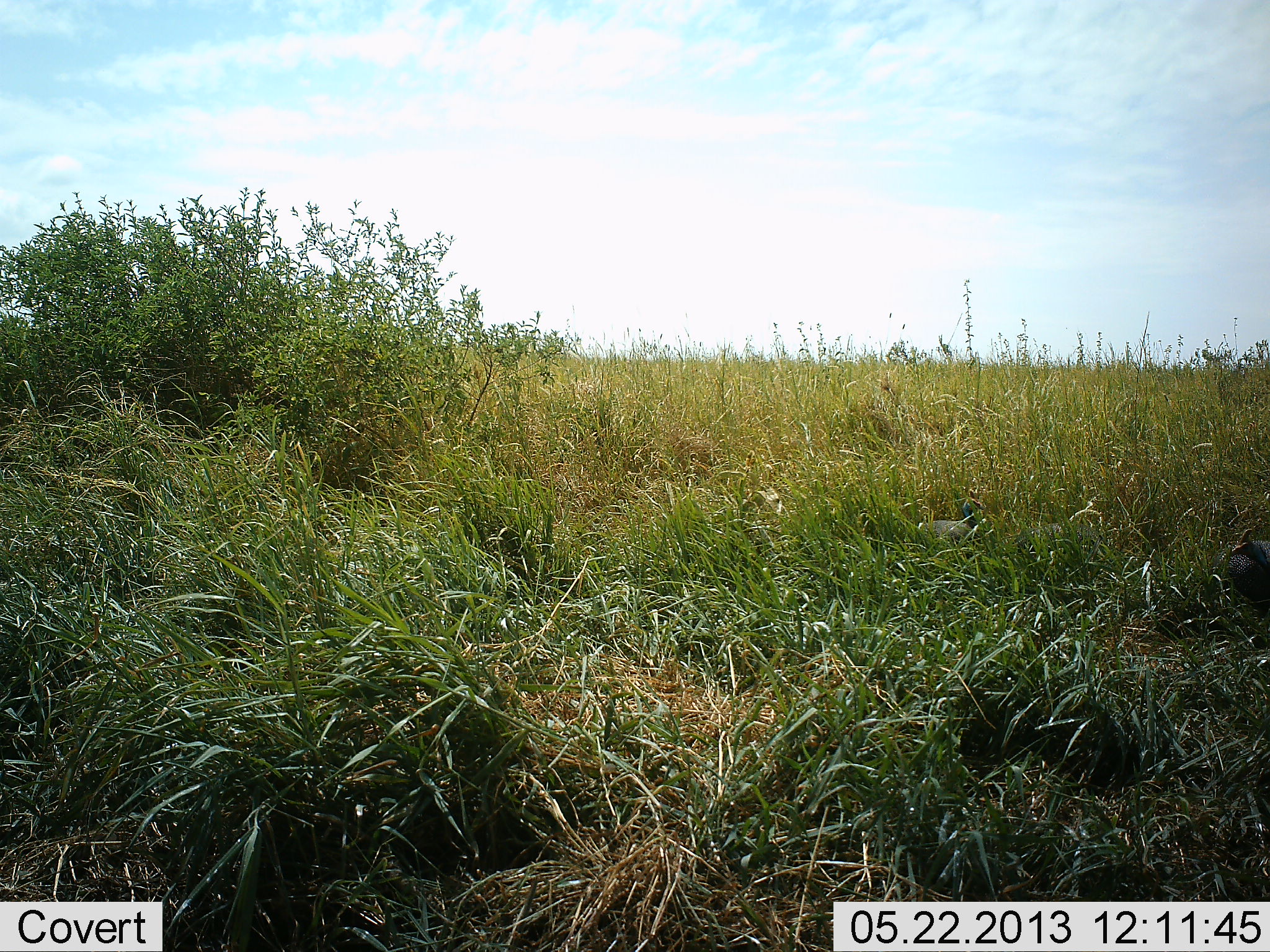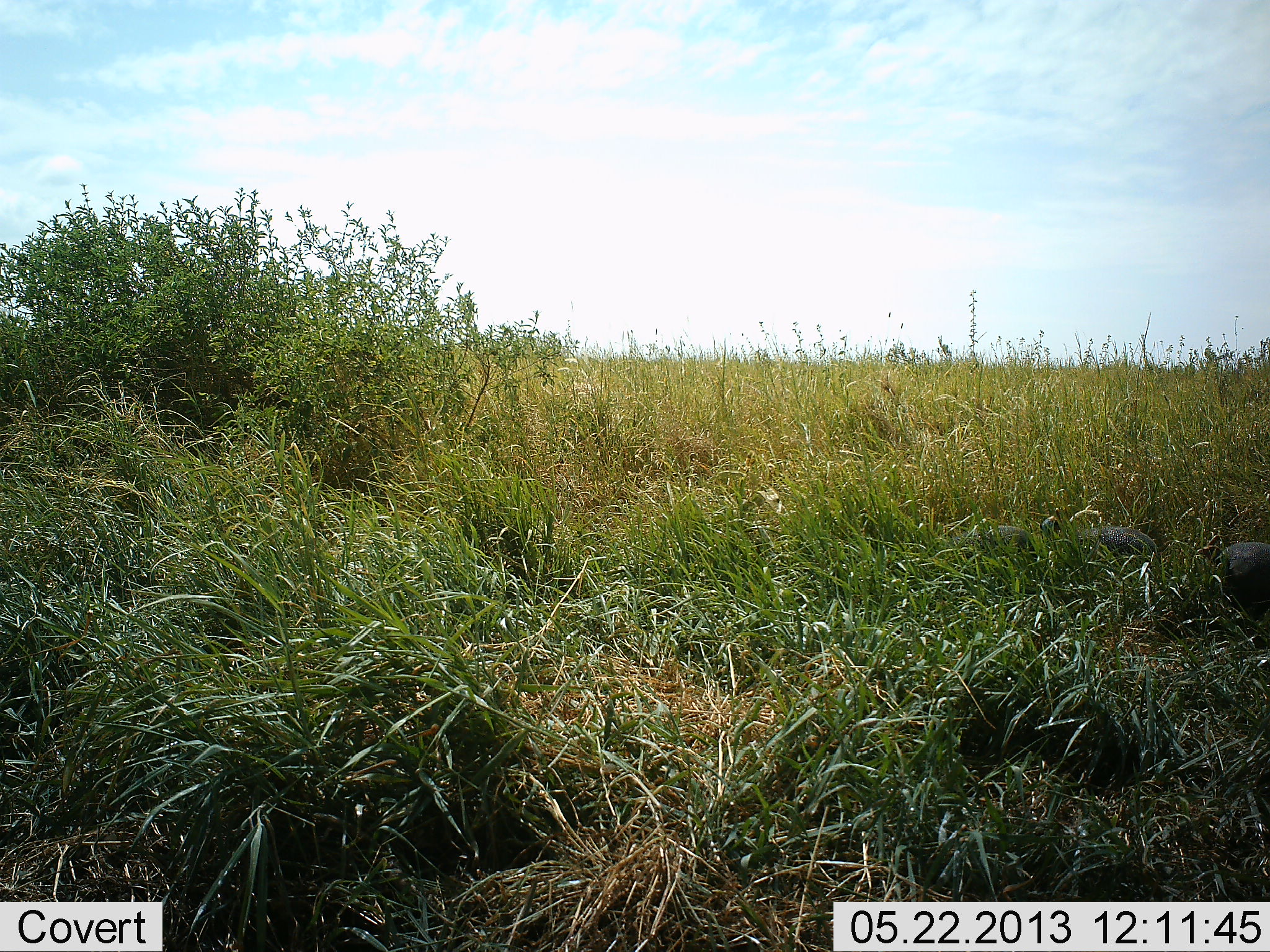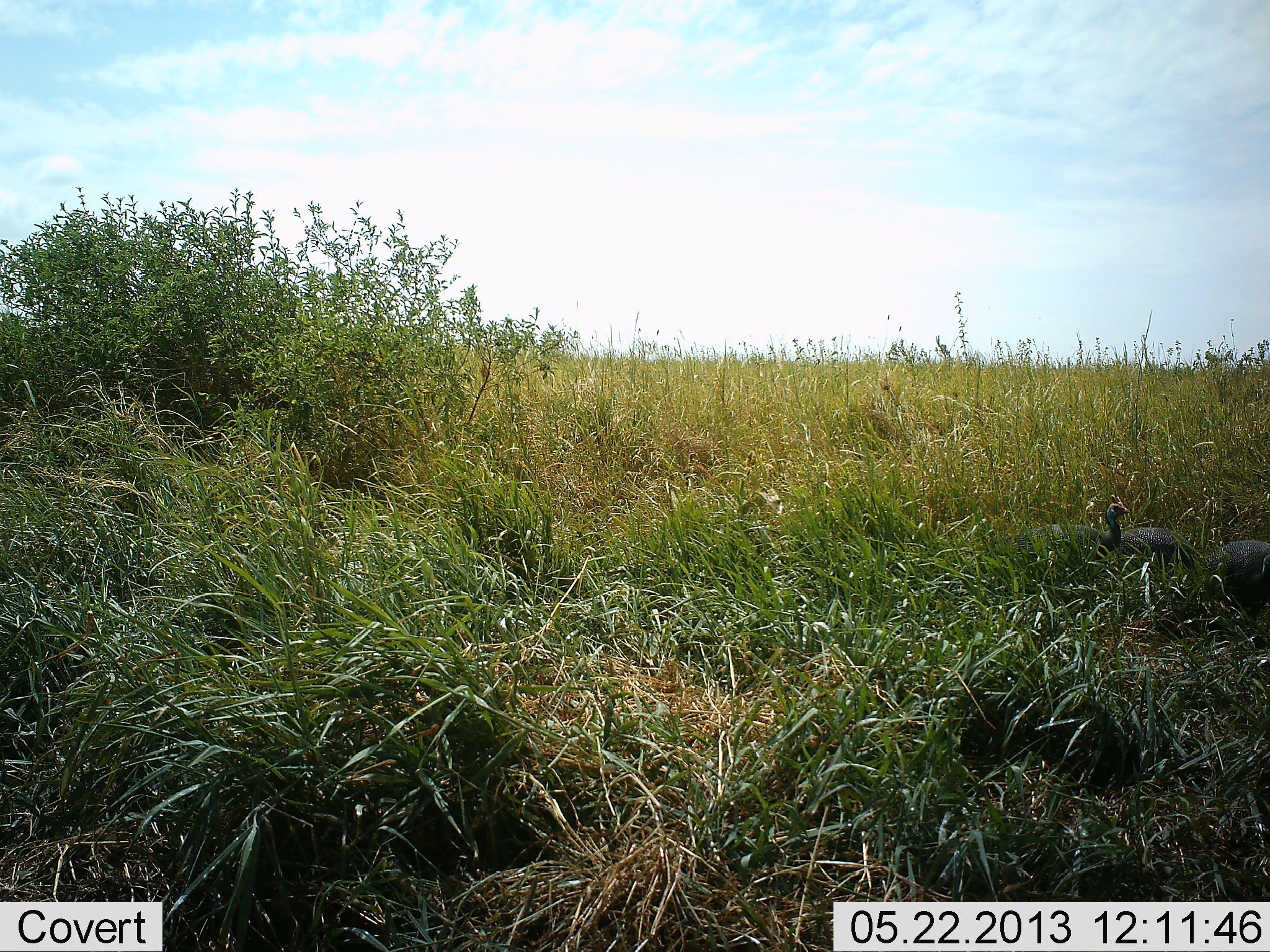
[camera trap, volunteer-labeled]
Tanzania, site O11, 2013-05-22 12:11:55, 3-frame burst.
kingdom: Animalia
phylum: Chordata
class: Aves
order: Galliformes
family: Numididae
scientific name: Numididae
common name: guinea fowl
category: guineafowl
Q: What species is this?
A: Guineafowl (guinea fowl) (Numididae).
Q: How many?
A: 3.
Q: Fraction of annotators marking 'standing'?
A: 6%.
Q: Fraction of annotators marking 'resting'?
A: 0%.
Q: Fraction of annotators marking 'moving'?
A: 94%.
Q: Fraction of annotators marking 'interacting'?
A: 0%.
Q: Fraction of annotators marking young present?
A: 0%.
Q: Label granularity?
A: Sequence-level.